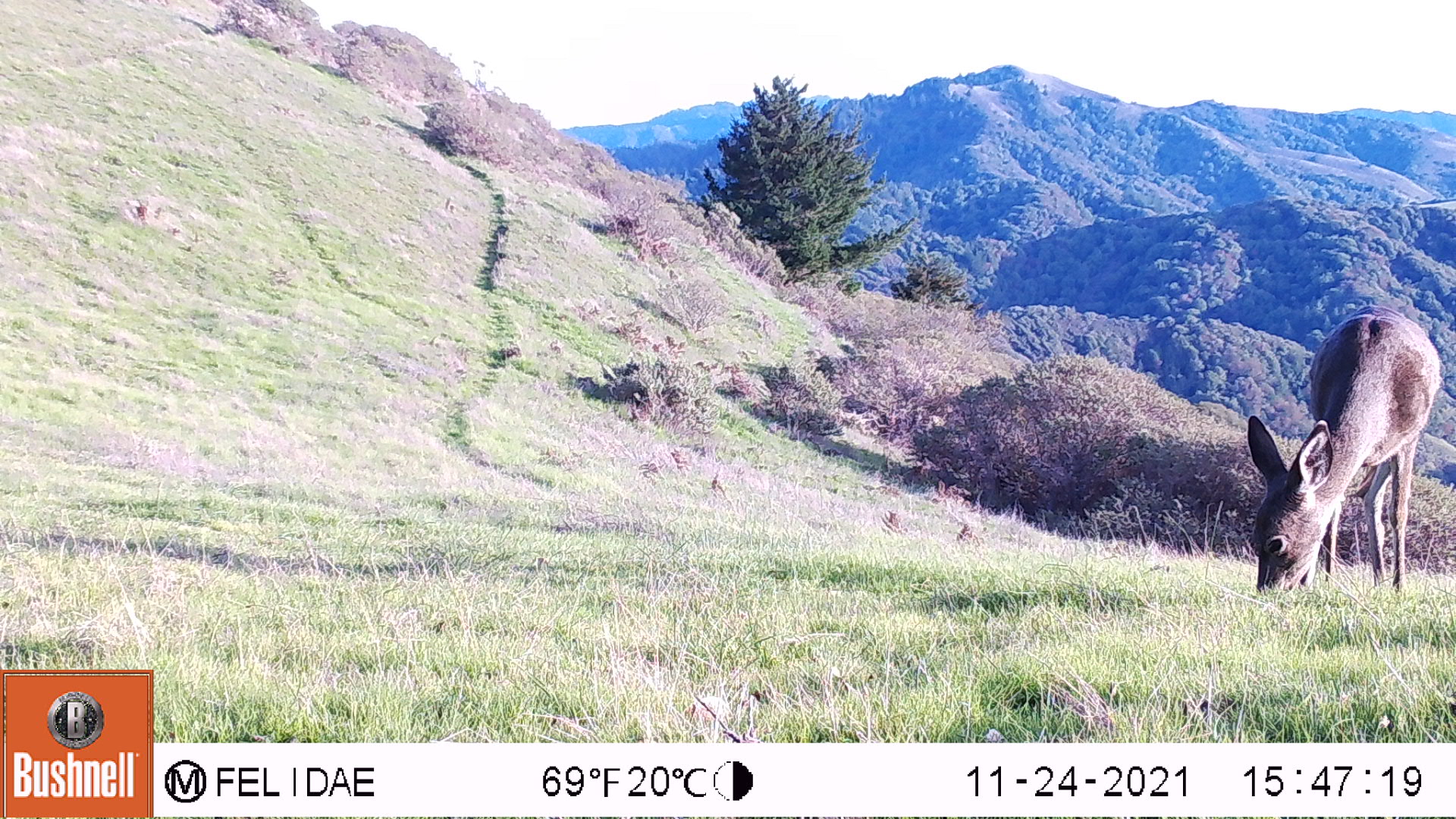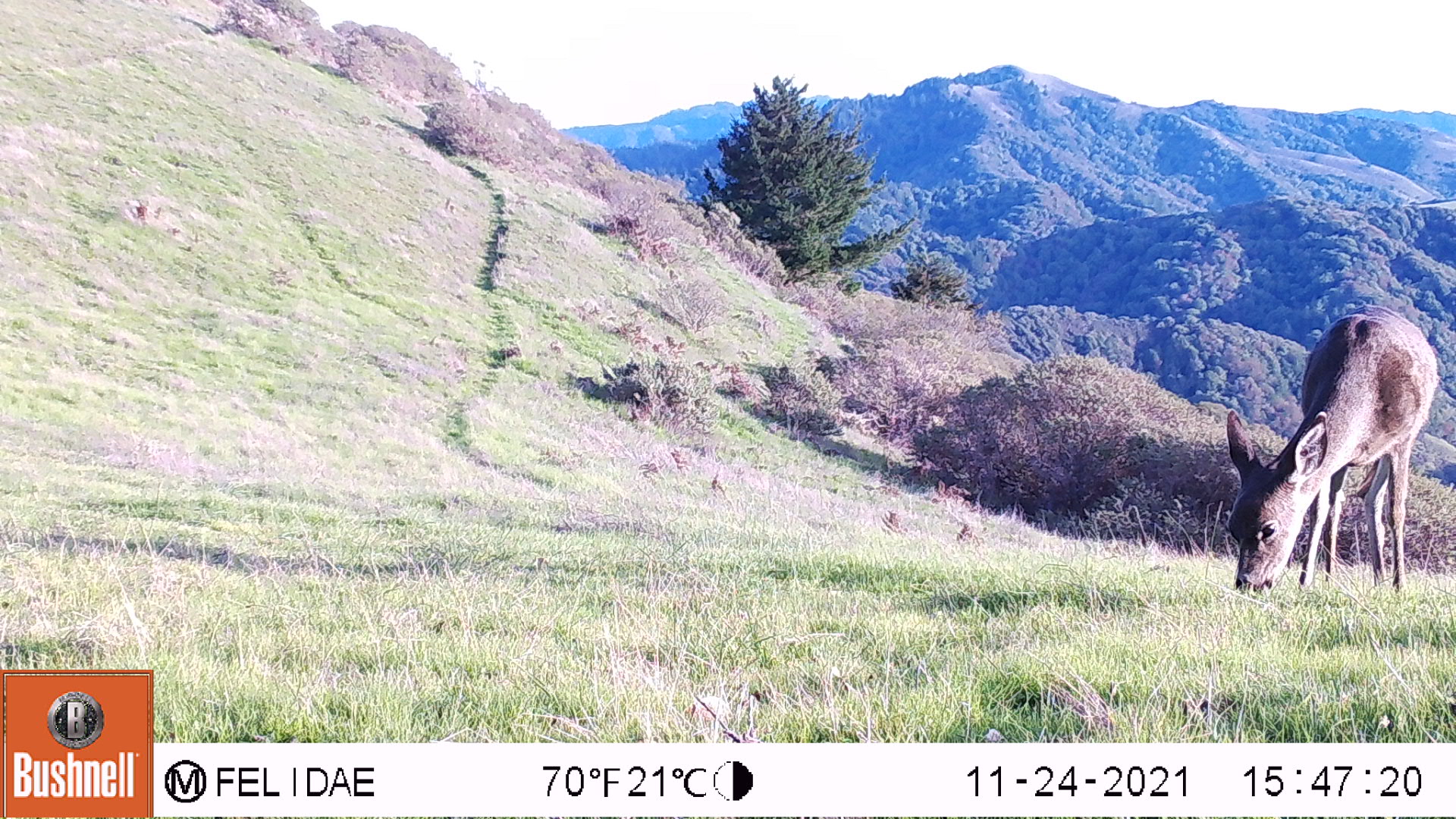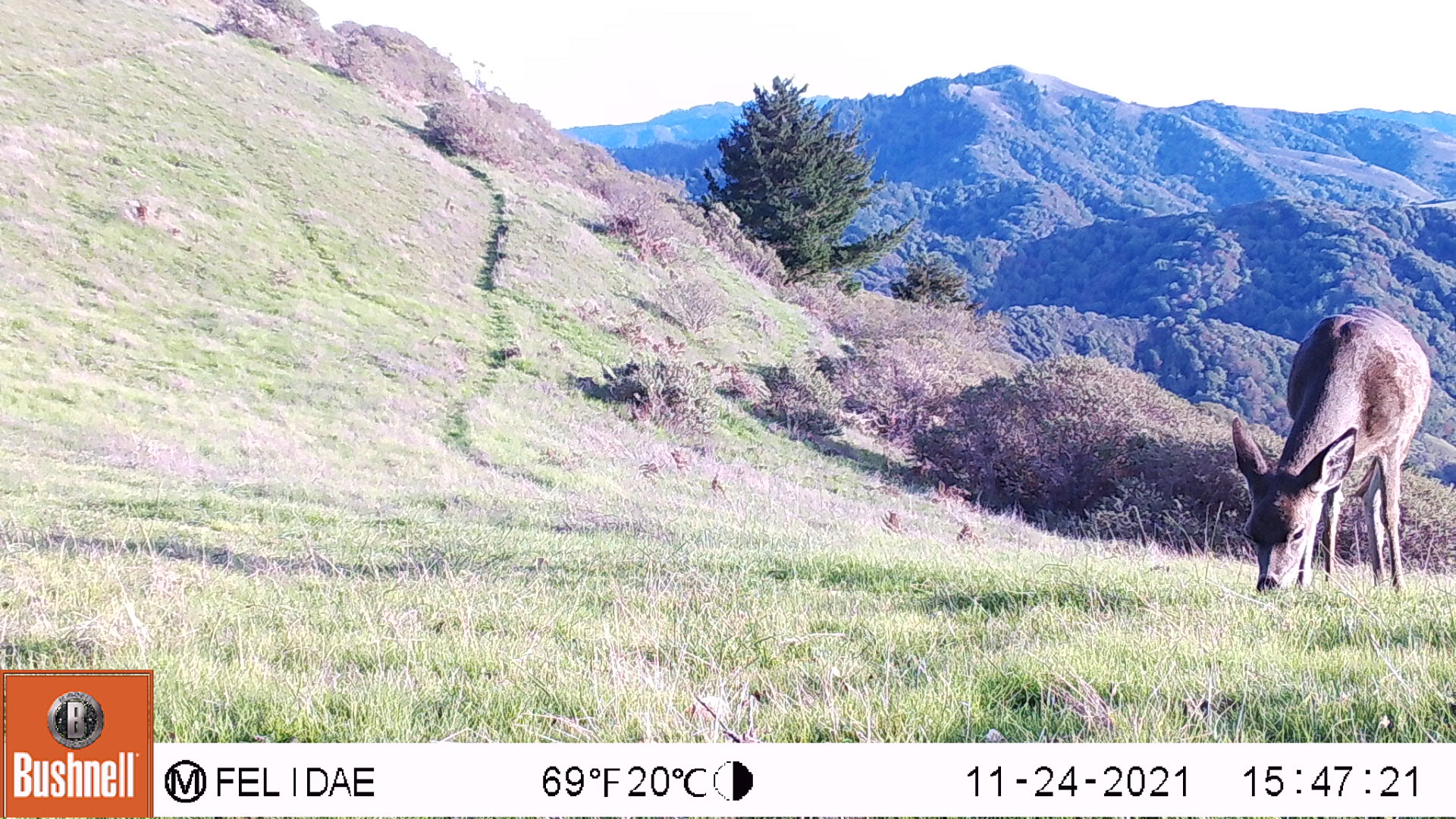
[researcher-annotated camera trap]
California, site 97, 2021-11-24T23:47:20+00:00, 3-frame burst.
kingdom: Animalia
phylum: Chordata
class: Mammalia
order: Artiodactyla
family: Cervidae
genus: Odocoileus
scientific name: Odocoileus hemionus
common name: mule deer